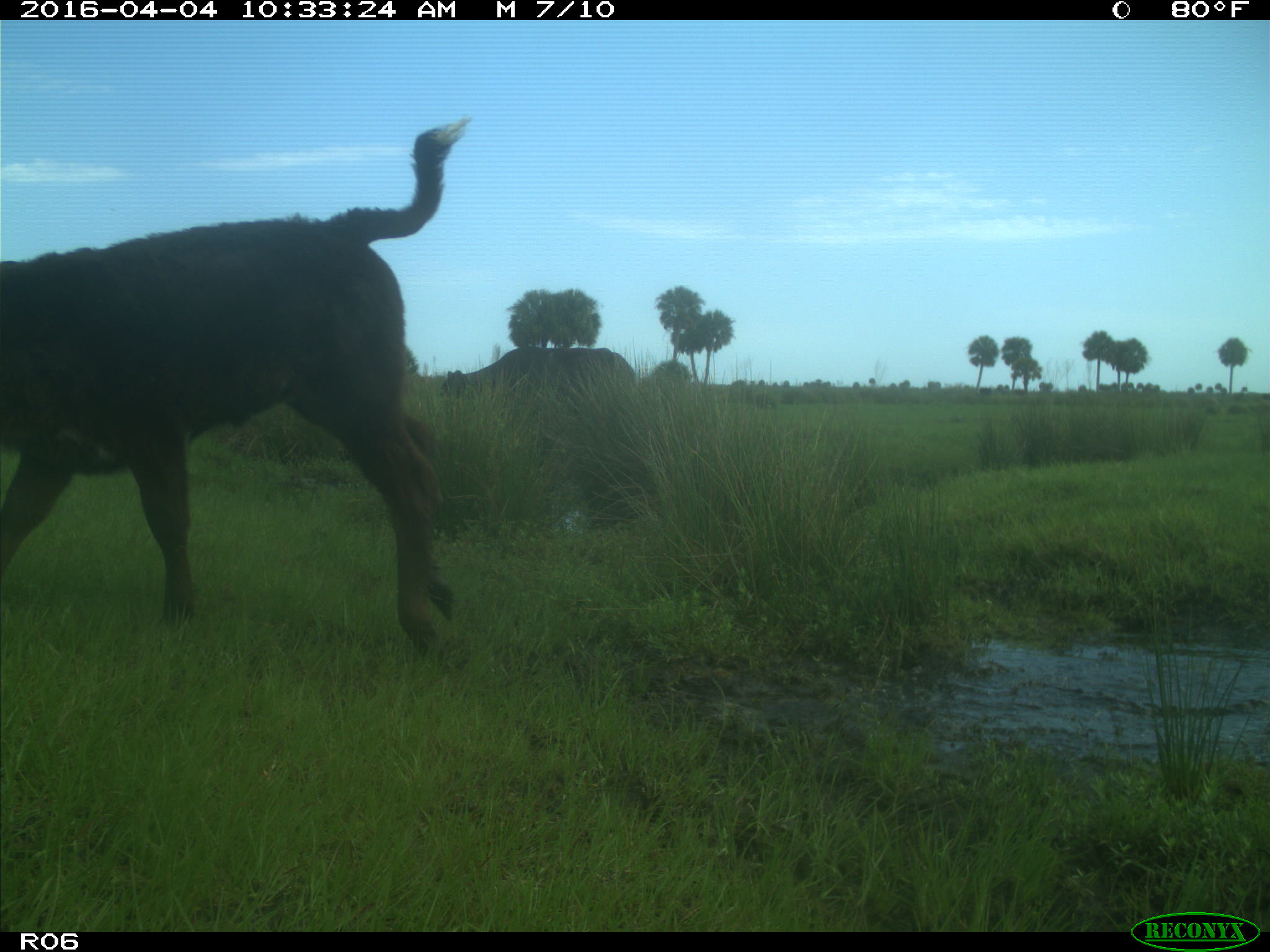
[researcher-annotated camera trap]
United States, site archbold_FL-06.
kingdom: Animalia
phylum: Chordata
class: Mammalia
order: Artiodactyla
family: Bovidae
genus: Bos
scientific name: Bos taurus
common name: domestic cow